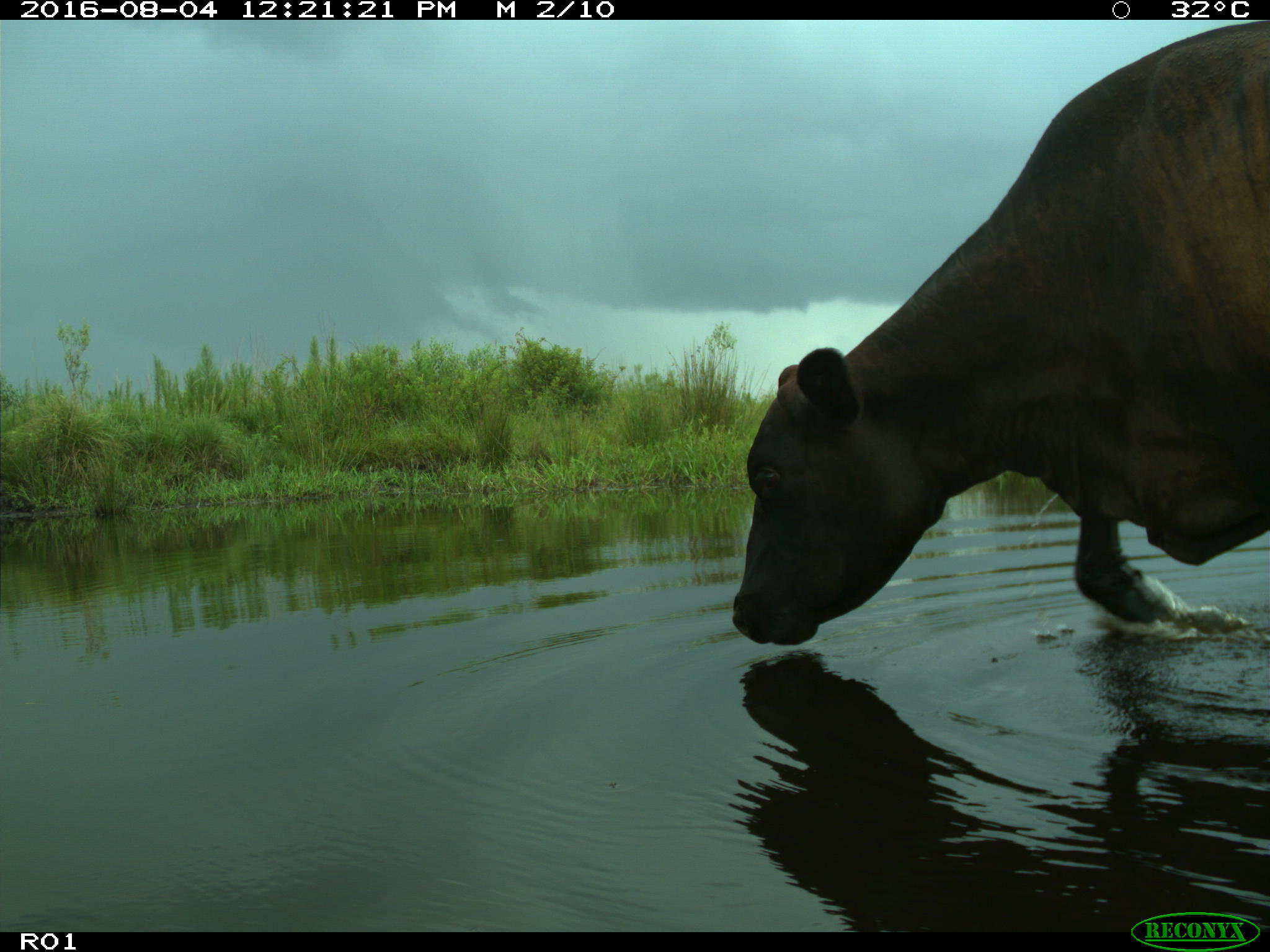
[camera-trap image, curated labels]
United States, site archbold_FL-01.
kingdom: Animalia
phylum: Chordata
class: Mammalia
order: Artiodactyla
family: Bovidae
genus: Bos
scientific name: Bos taurus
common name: domestic cow